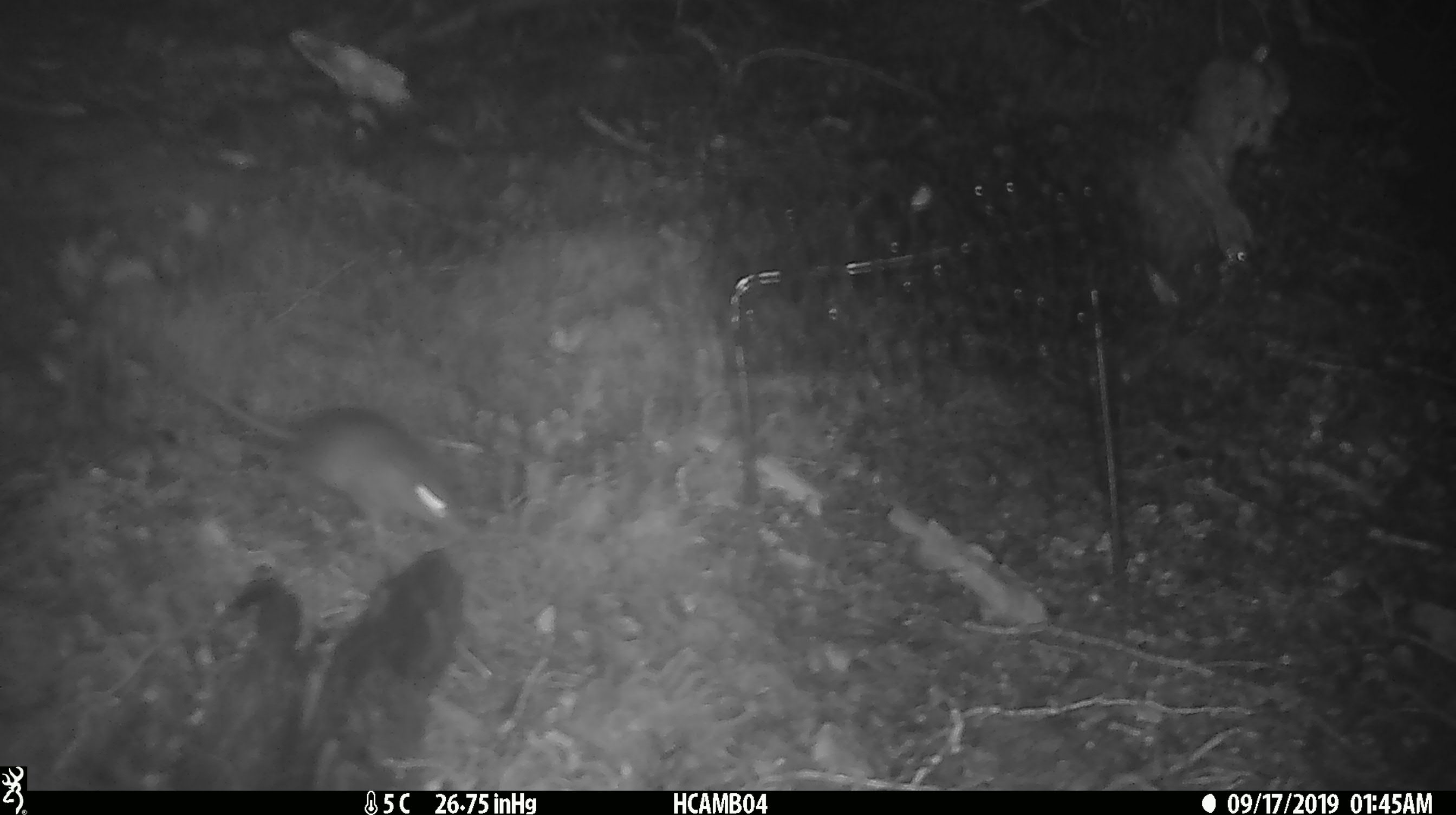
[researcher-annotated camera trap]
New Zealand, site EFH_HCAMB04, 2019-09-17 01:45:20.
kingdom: Animalia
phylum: Chordata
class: Mammalia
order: Rodentia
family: Muridae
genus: Mus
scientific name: Mus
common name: mouse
Mouse (Mus).